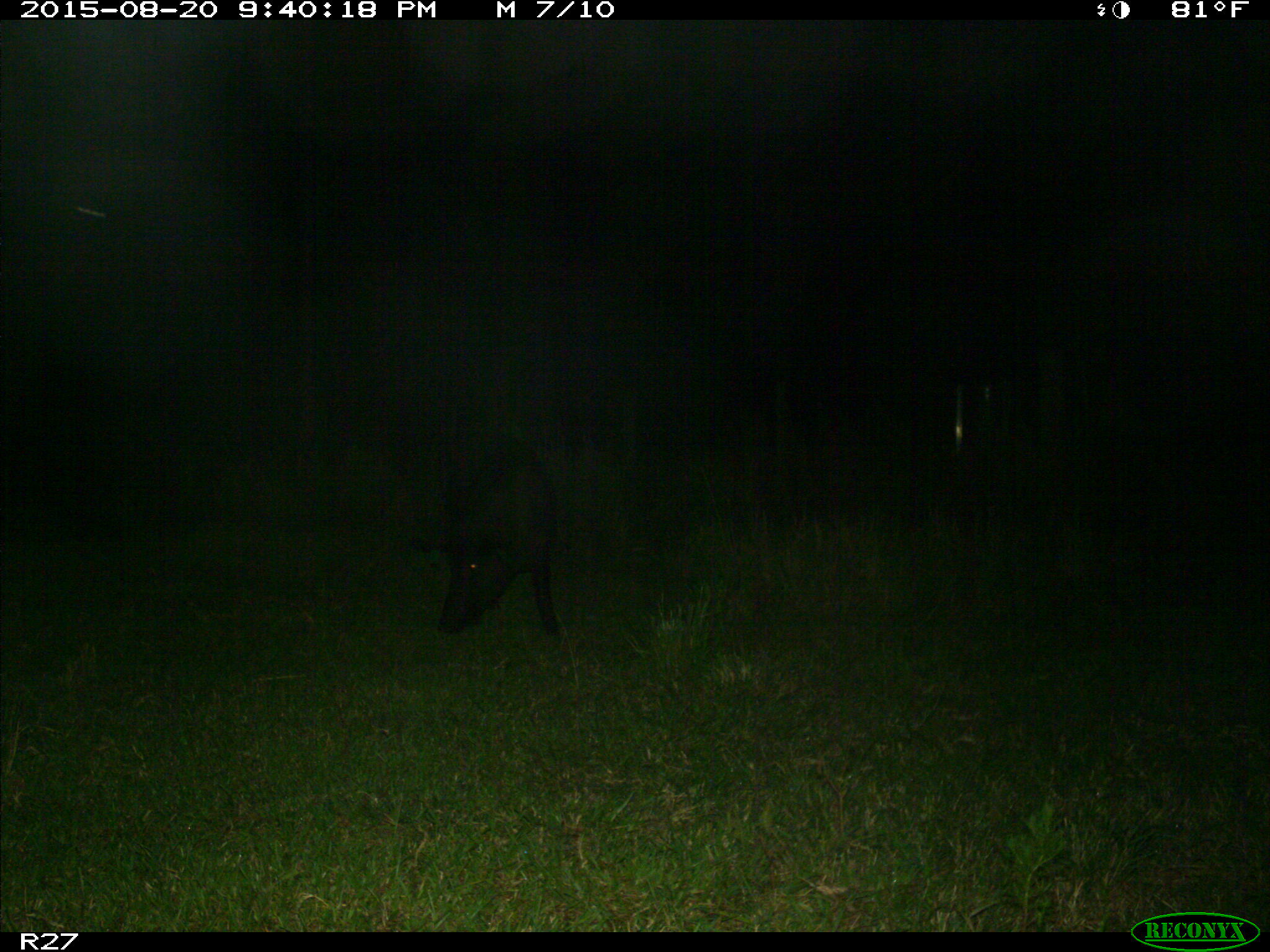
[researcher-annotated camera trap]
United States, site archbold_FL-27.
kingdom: Animalia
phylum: Chordata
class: Mammalia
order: Artiodactyla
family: Suidae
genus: Sus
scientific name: Sus scrofa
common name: wild boar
Sus scrofa (wild boar).